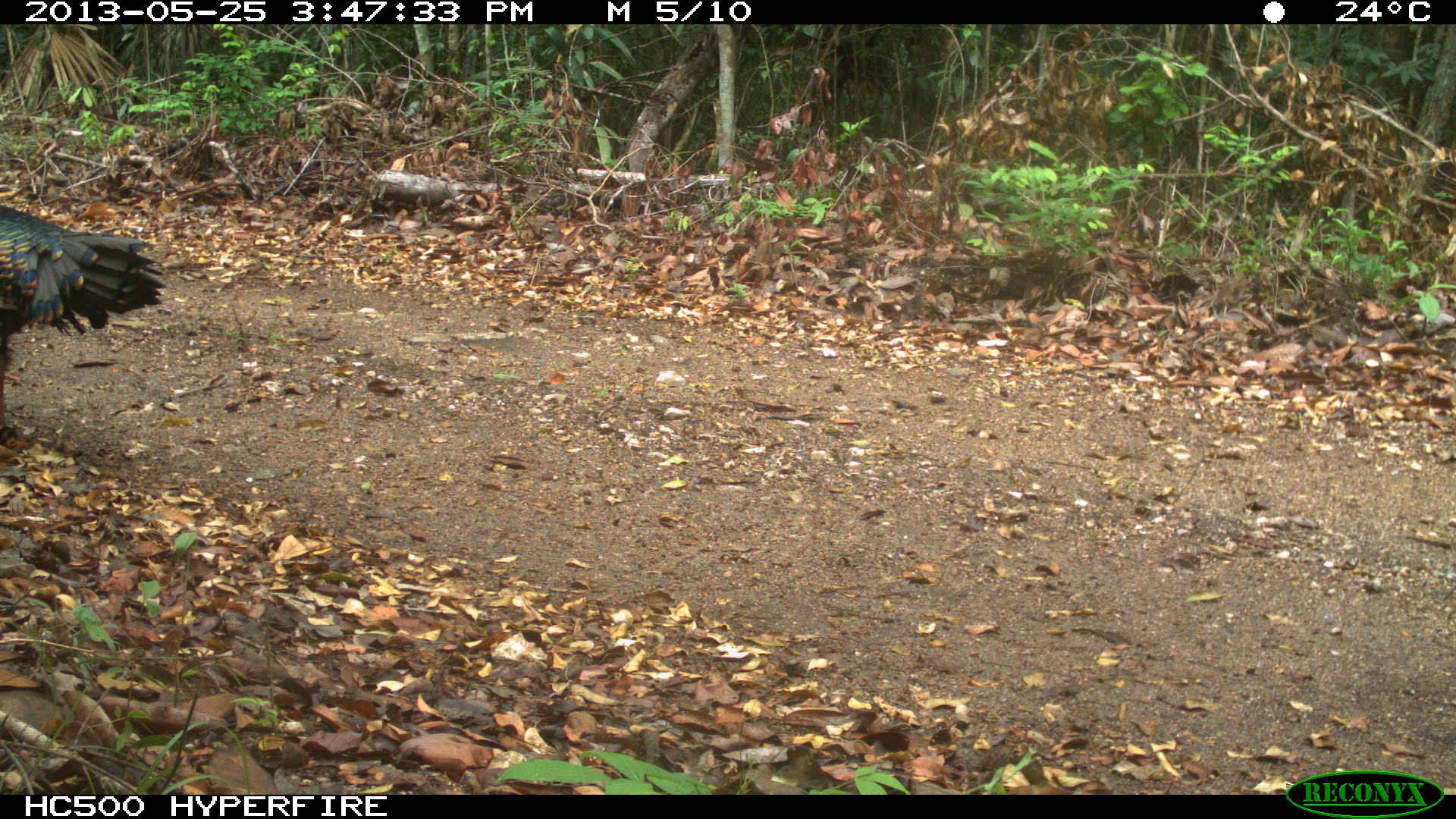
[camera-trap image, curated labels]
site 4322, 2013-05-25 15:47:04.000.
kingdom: Animalia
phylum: Chordata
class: Aves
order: Galliformes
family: Phasianidae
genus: Meleagris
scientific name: Meleagris ocellata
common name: ocellated turkey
Meleagris ocellata (ocellated turkey), count 1, sex male.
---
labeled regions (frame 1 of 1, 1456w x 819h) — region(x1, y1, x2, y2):
meleagris ocellata: region(1, 201, 167, 453)